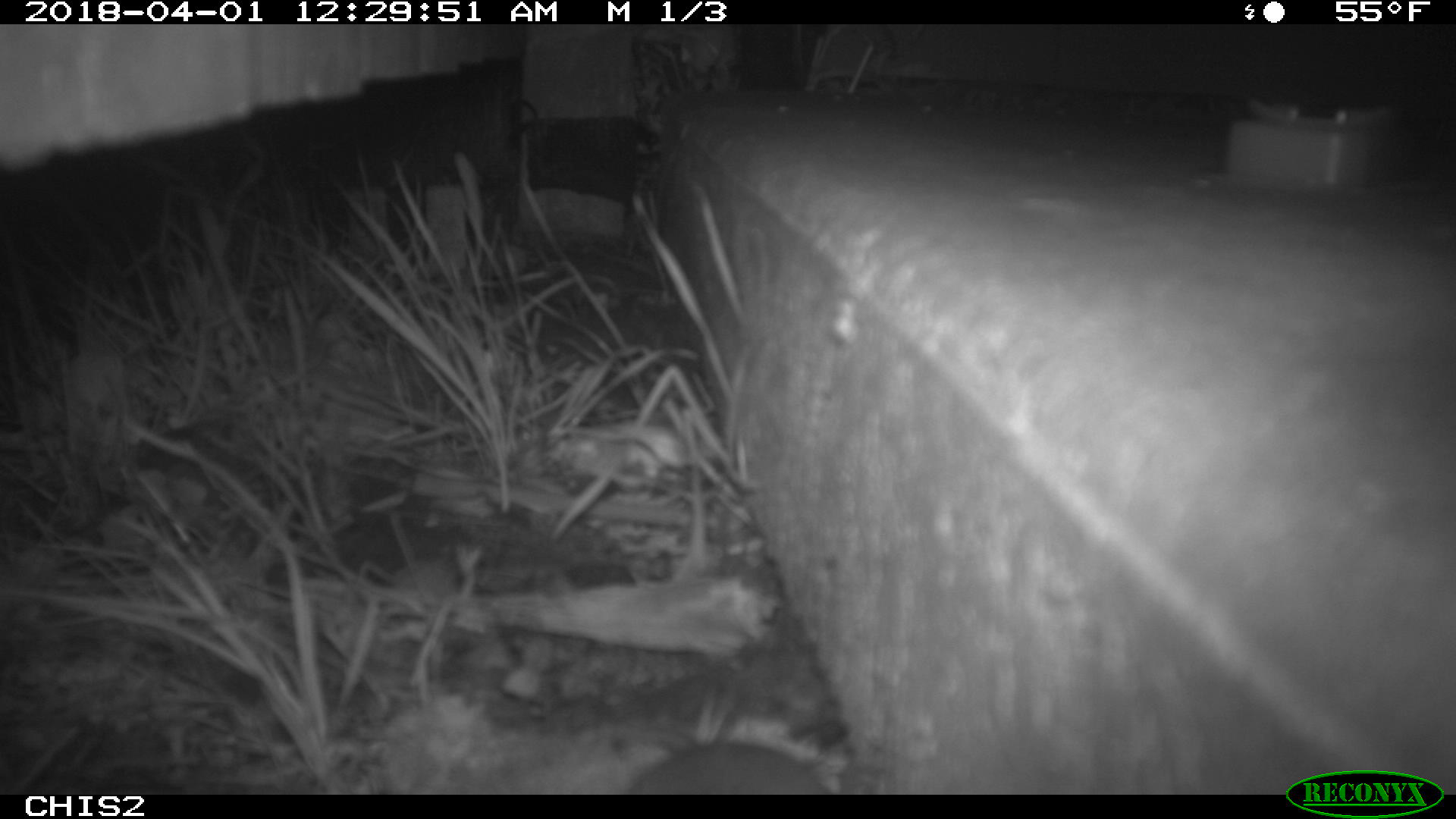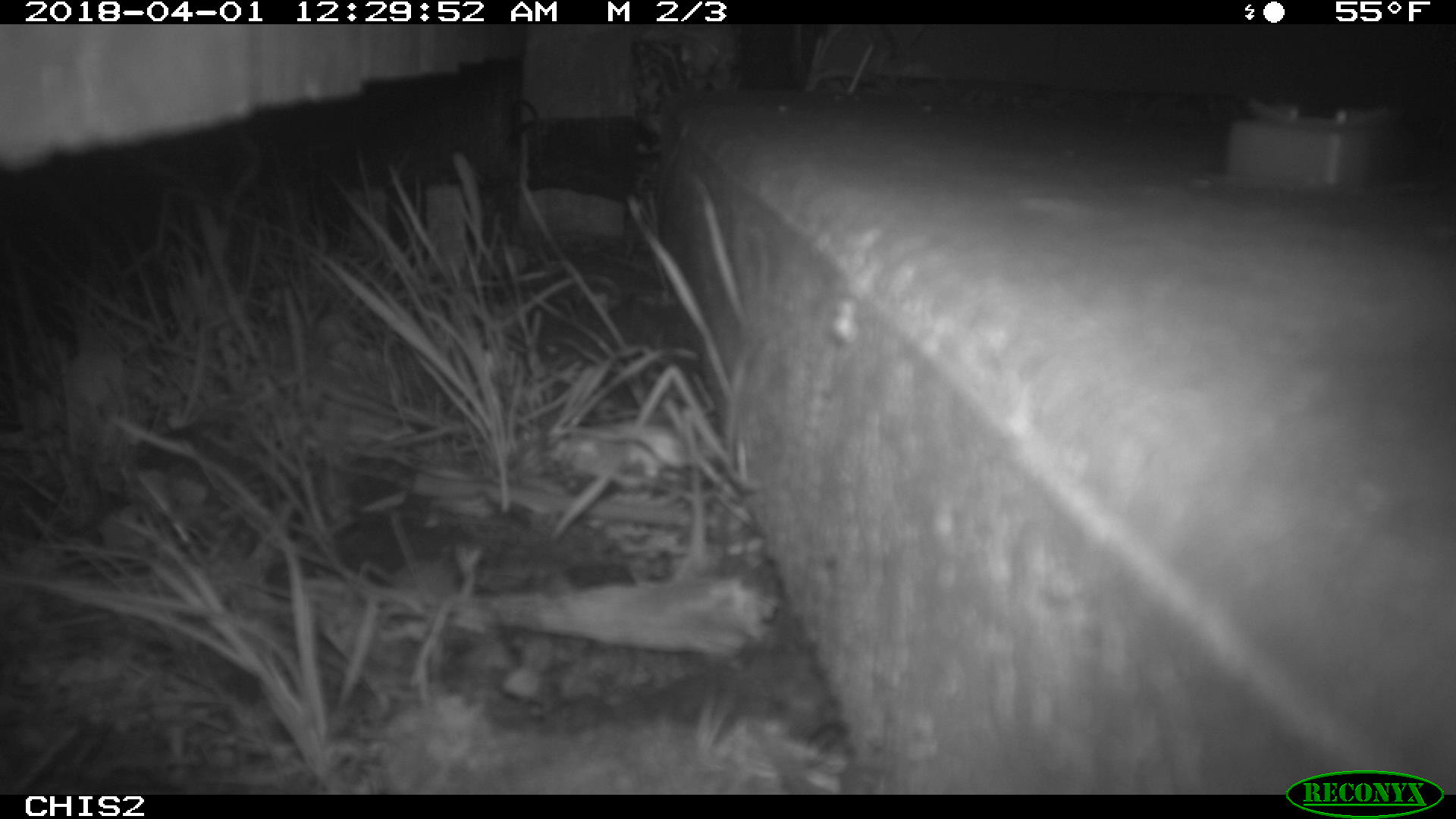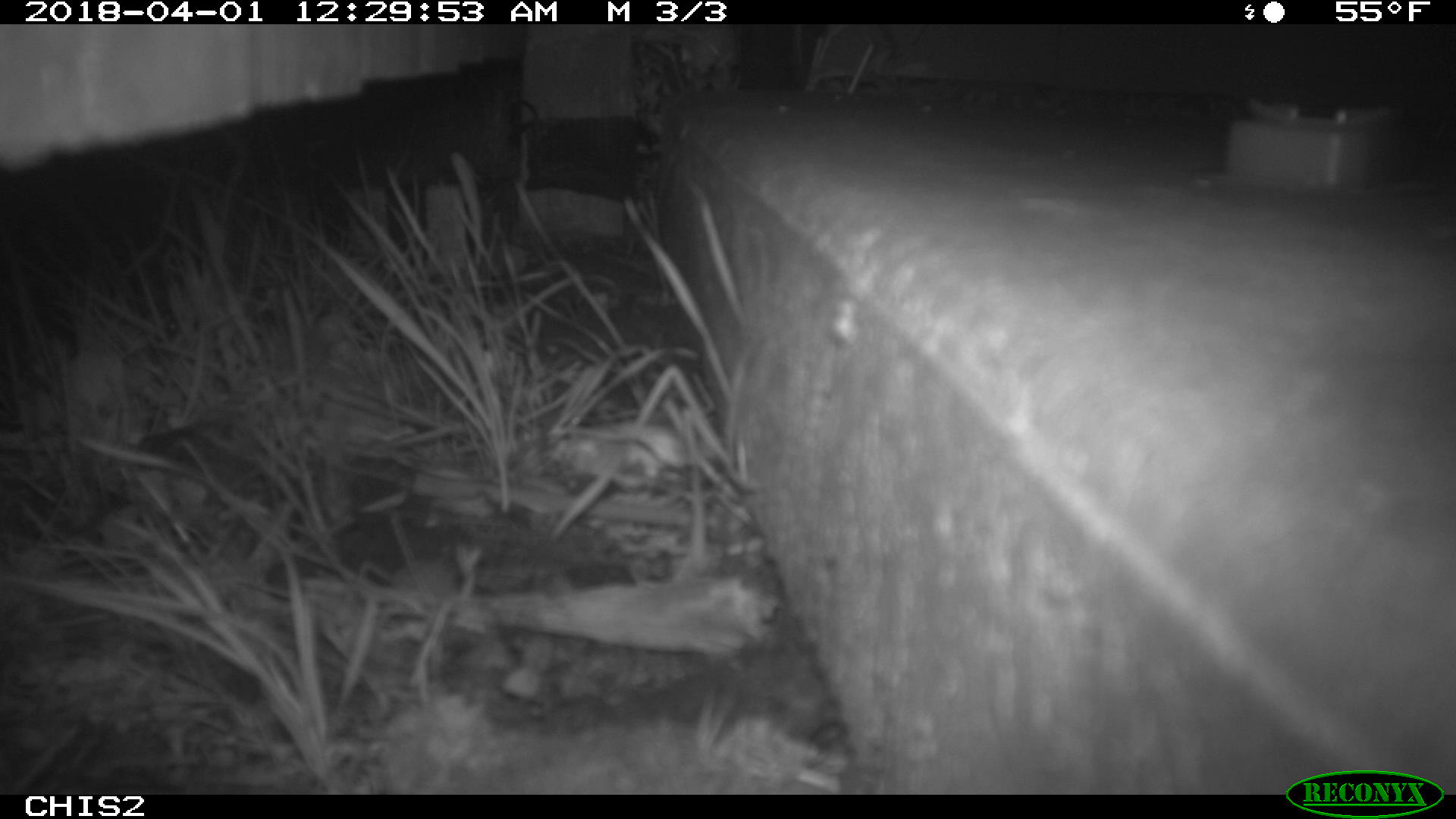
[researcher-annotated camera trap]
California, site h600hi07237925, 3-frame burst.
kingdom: Animalia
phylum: Chordata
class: Mammalia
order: Rodentia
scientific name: Rodentia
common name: rodent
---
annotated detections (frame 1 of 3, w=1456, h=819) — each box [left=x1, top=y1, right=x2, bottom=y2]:
rodent: [left=626, top=739, right=831, bottom=794]